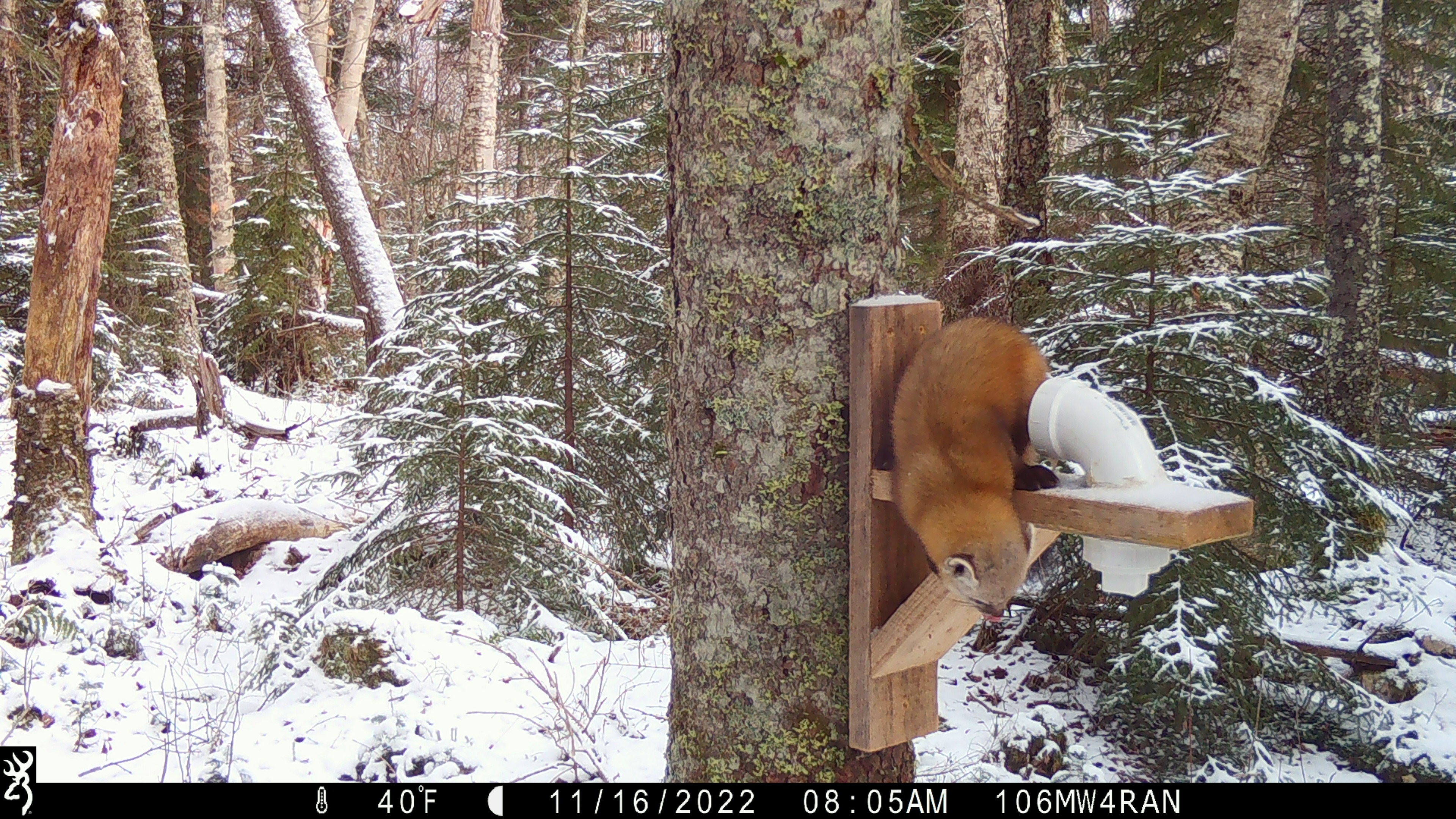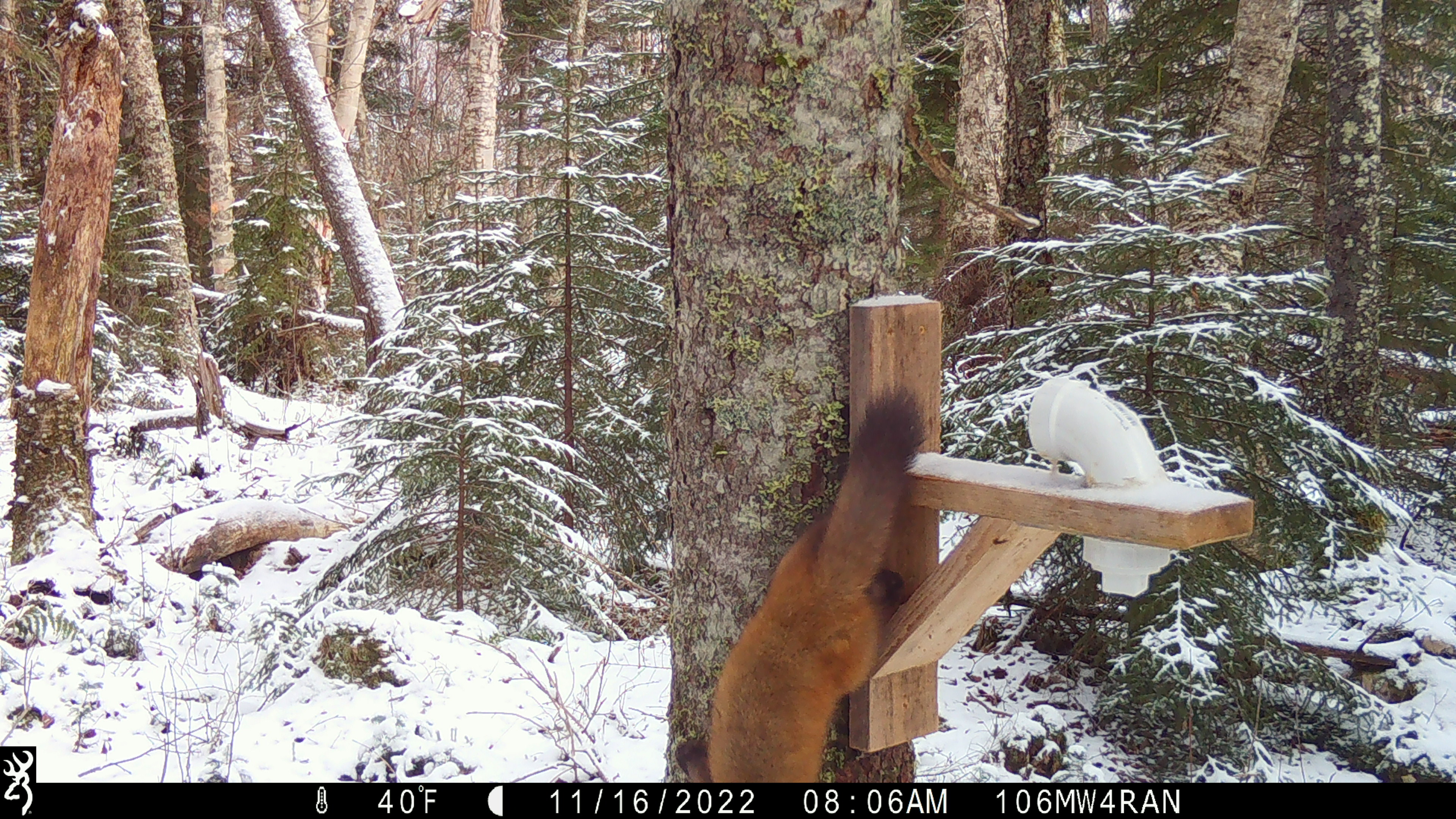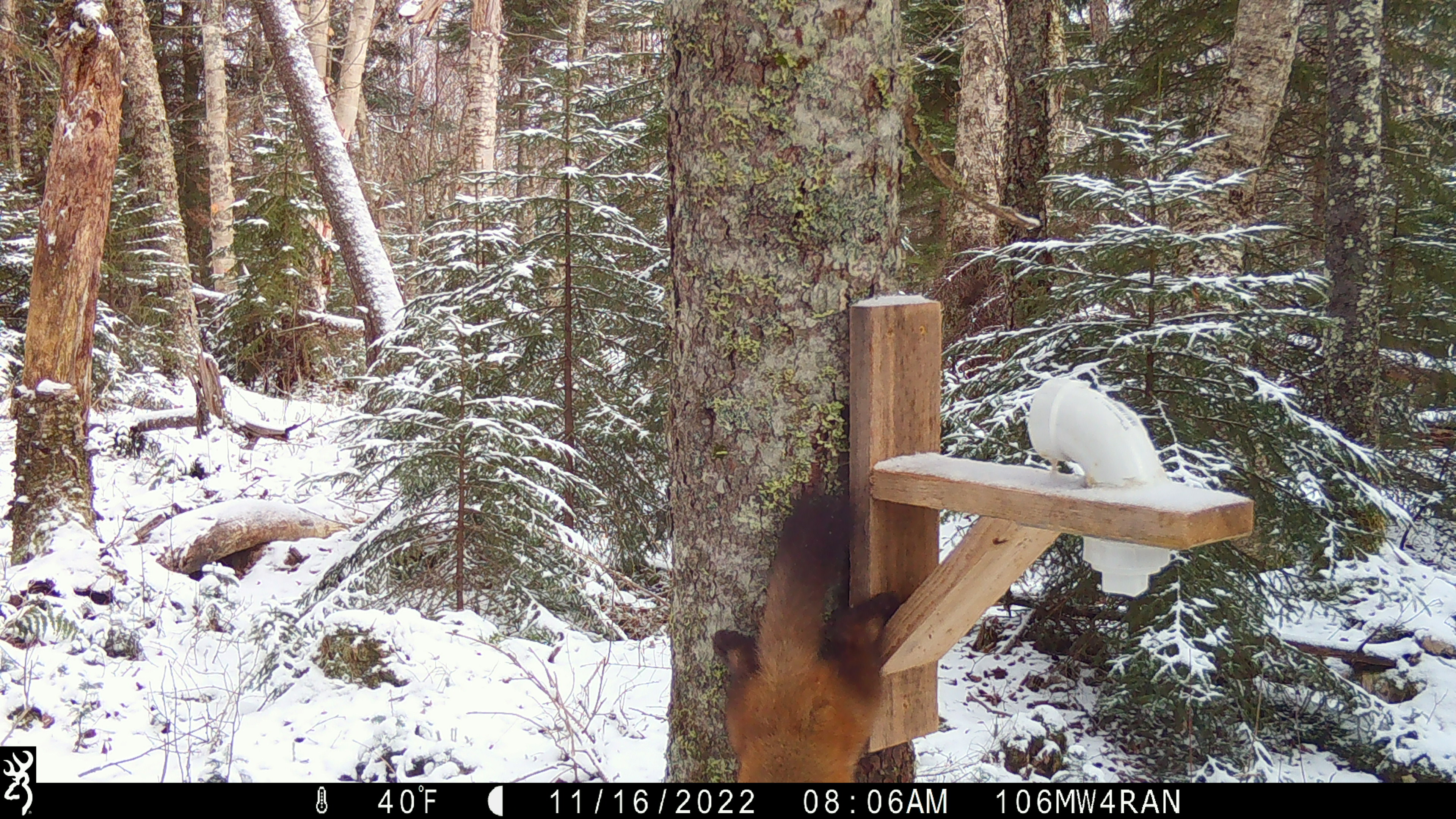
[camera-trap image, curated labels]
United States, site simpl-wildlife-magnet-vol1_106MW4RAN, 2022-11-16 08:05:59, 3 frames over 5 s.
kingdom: Animalia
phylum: Chordata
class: Mammalia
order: Carnivora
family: Mustelidae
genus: Martes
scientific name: Martes americana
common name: american marten